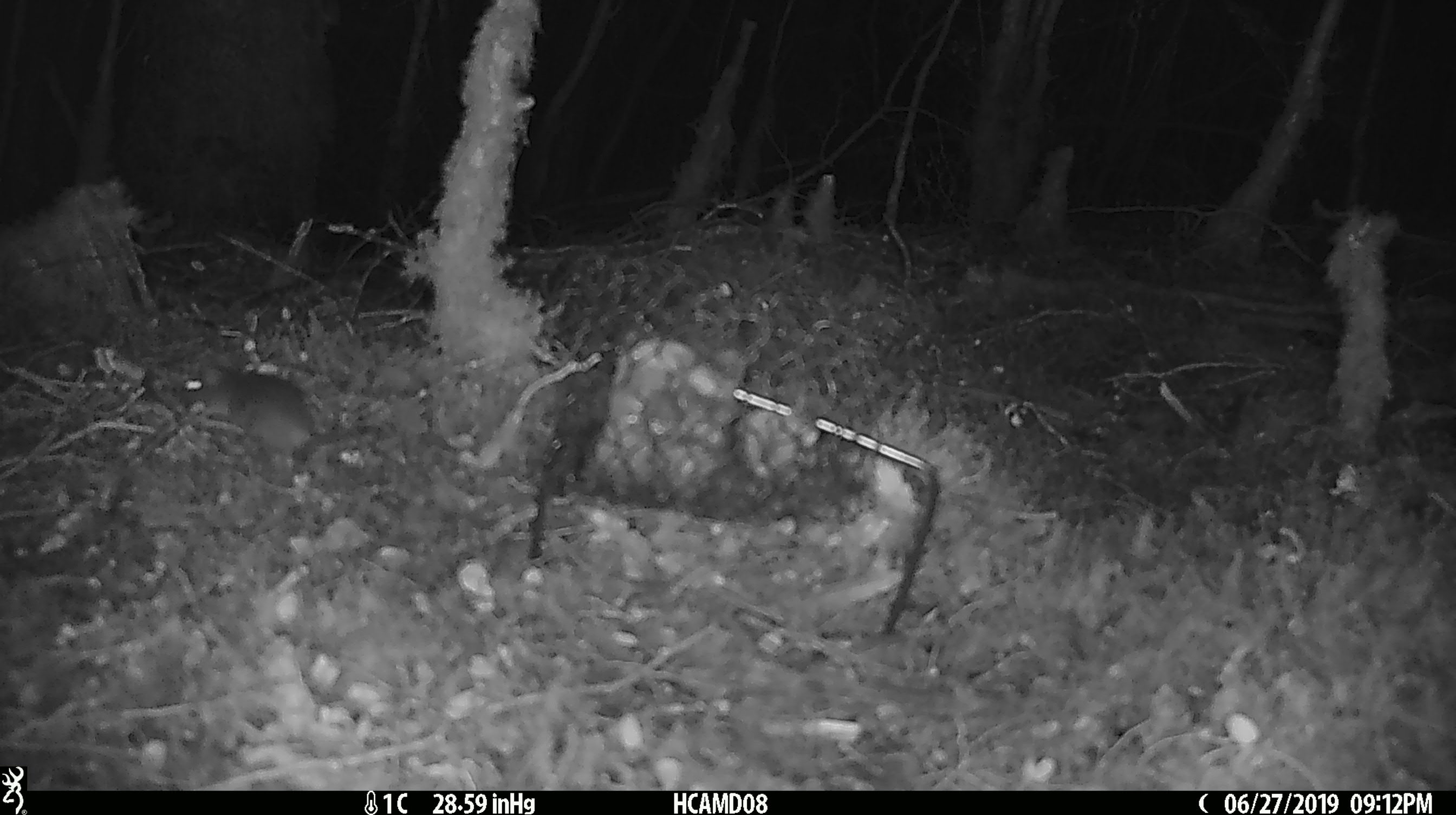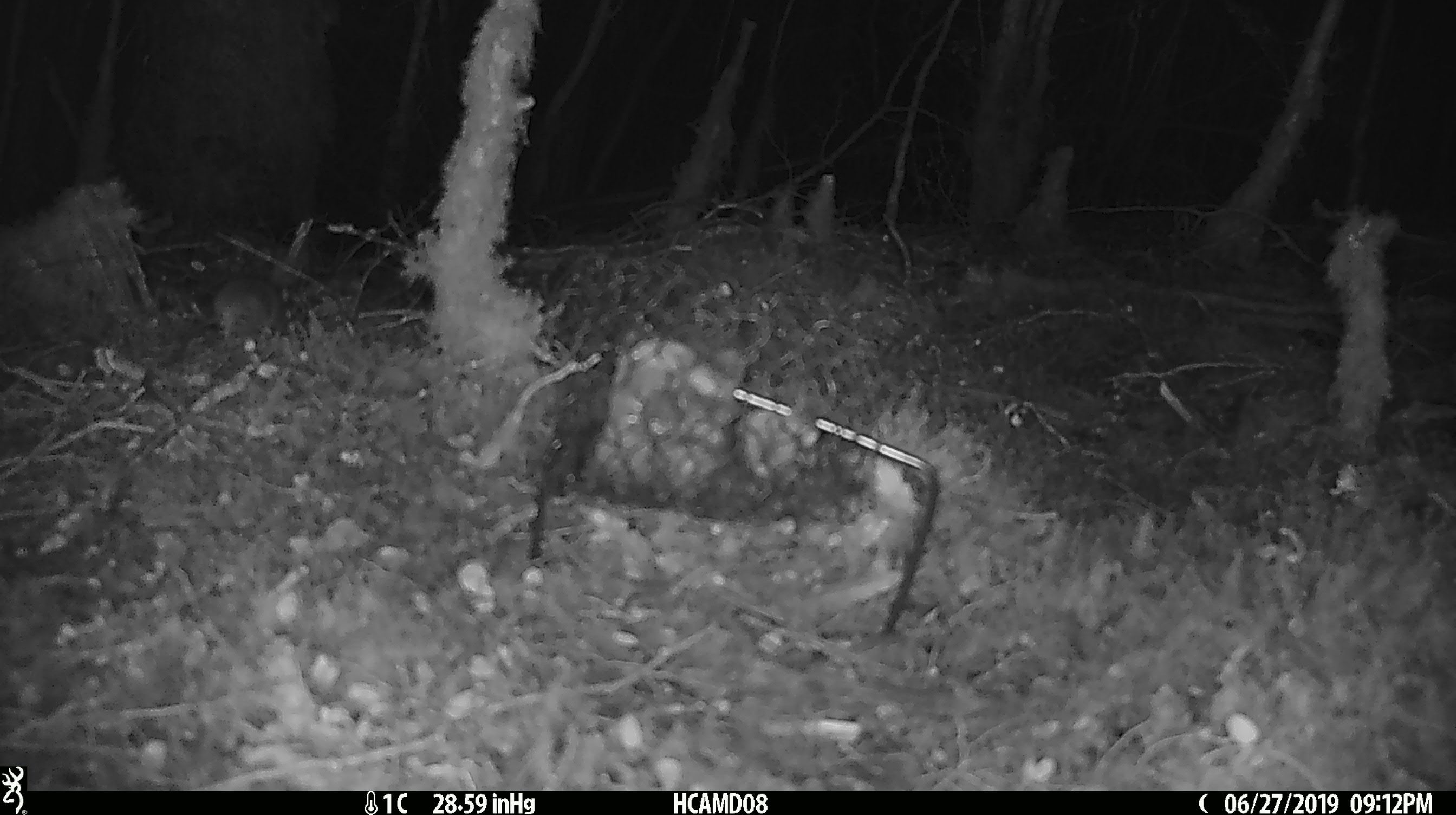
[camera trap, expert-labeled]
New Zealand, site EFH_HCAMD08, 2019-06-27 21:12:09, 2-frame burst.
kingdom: Animalia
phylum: Chordata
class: Mammalia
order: Rodentia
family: Muridae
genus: Mus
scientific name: Mus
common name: mouse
Mouse (Mus).